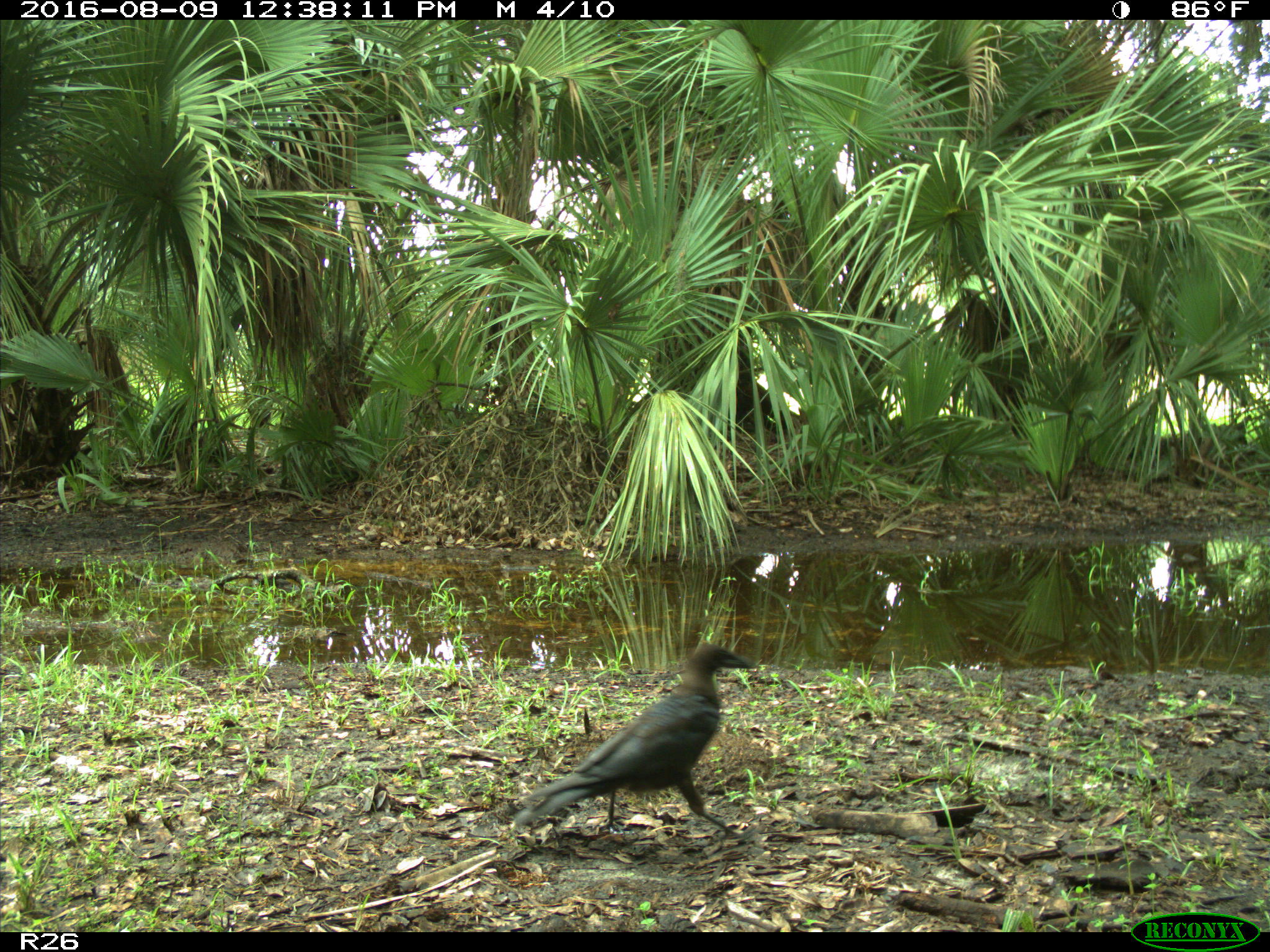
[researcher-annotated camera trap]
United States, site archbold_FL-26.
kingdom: Animalia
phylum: Chordata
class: Aves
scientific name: Aves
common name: birds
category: unidentified bird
Unidentified bird (birds) (Aves).